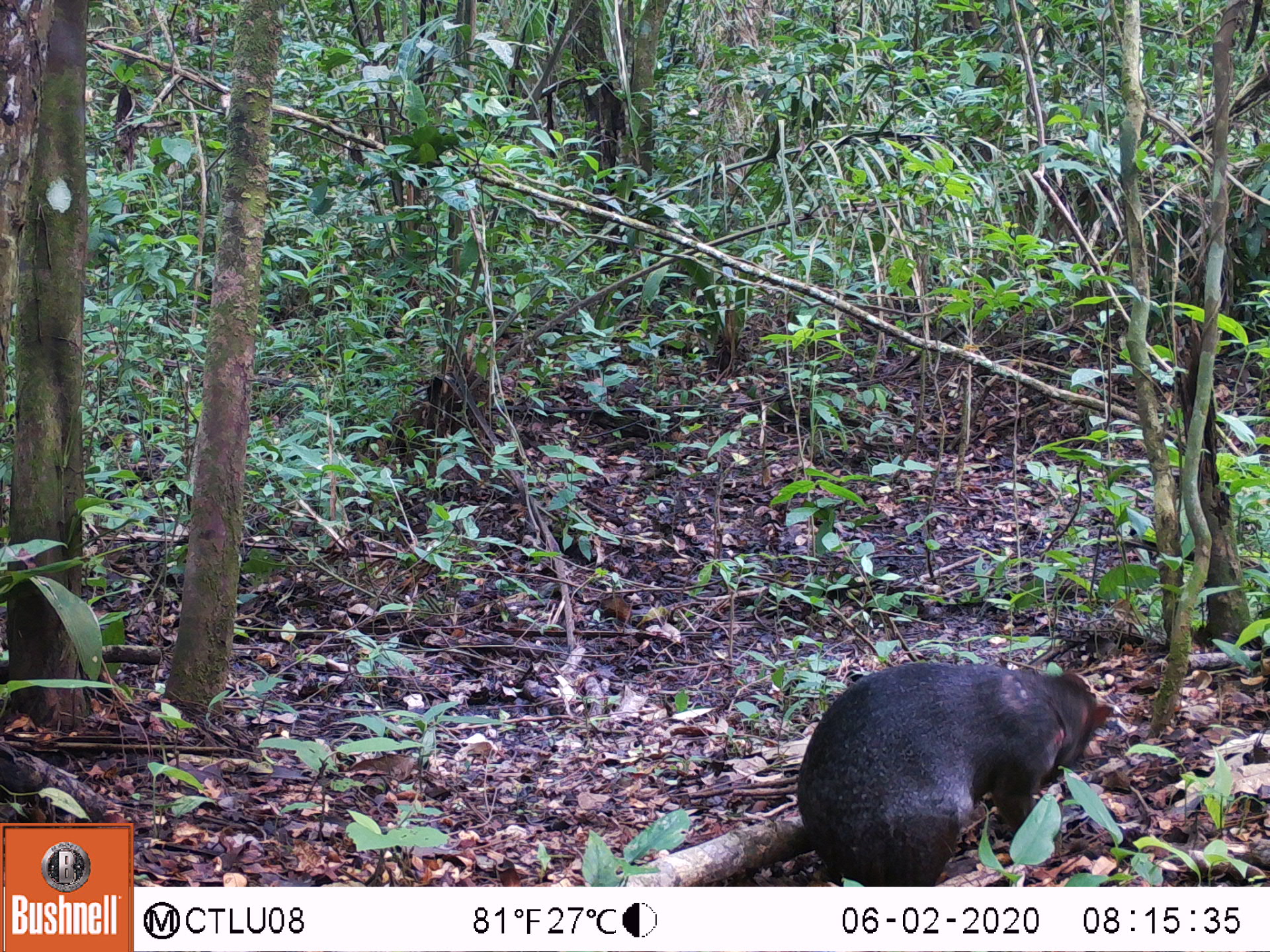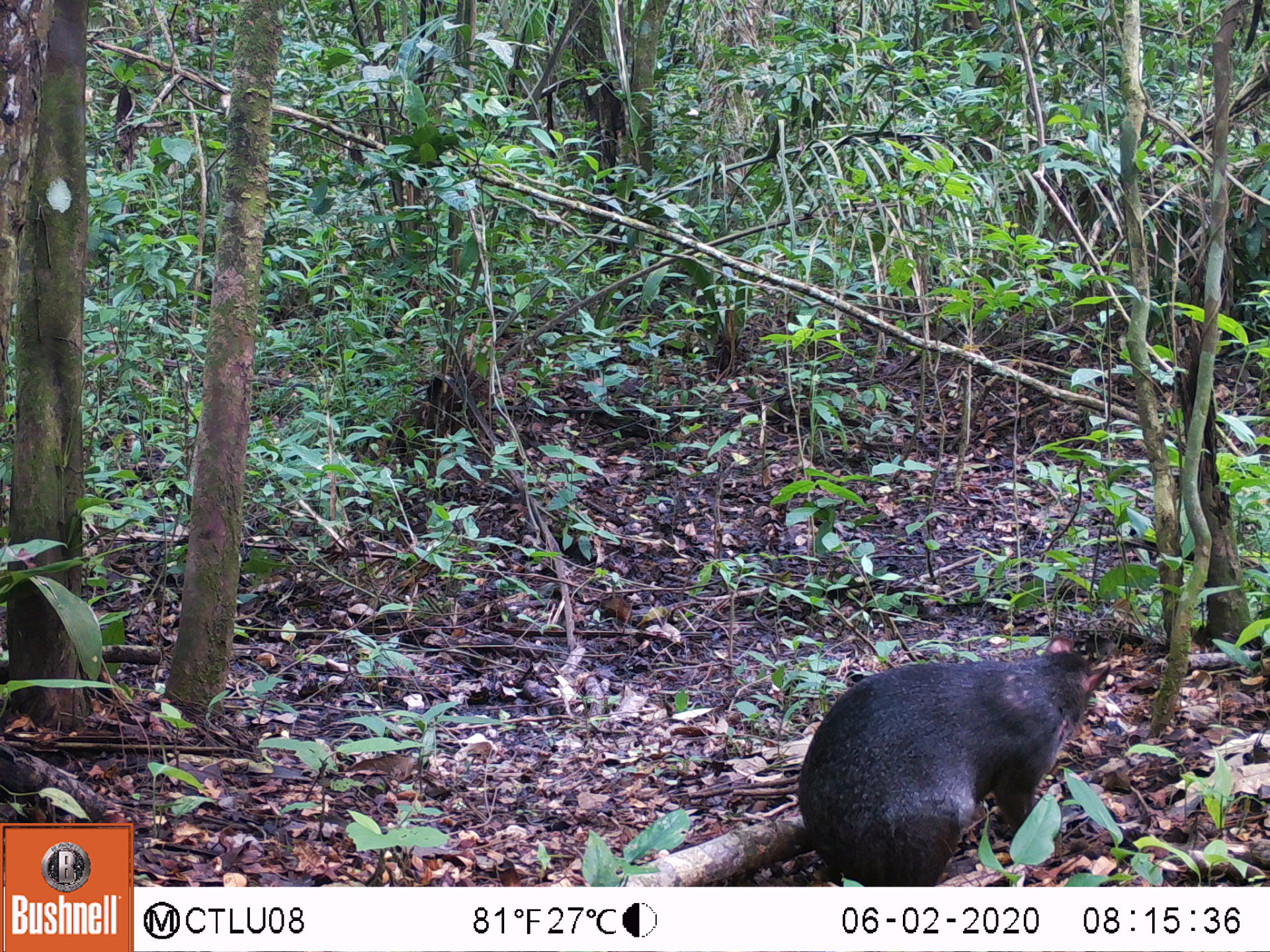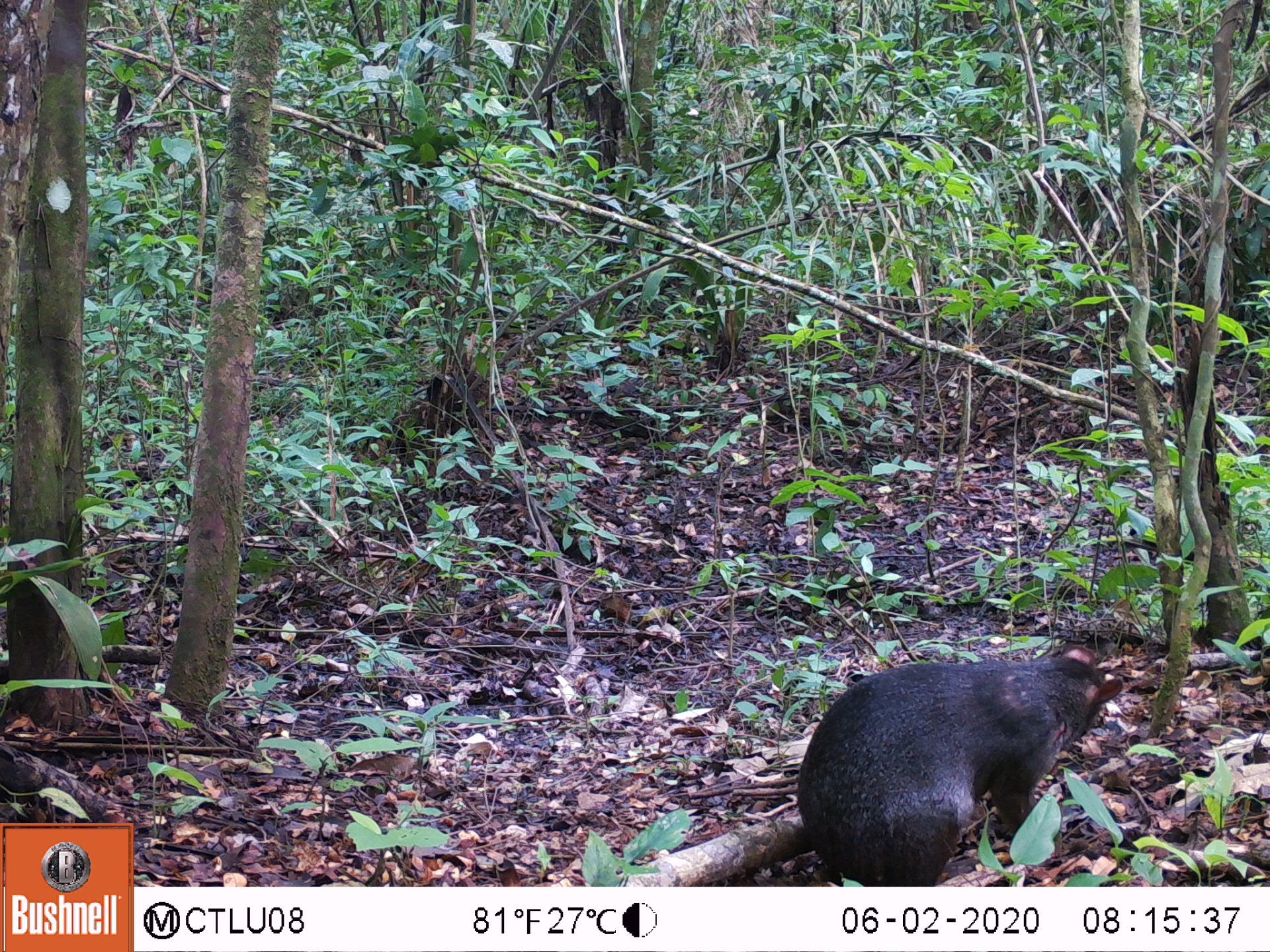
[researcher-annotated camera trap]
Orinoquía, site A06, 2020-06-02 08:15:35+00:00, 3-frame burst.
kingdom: Animalia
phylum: Chordata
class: Mammalia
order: Rodentia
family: Dasyproctidae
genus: Dasyprocta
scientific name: Dasyprocta fuliginosa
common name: black agouti